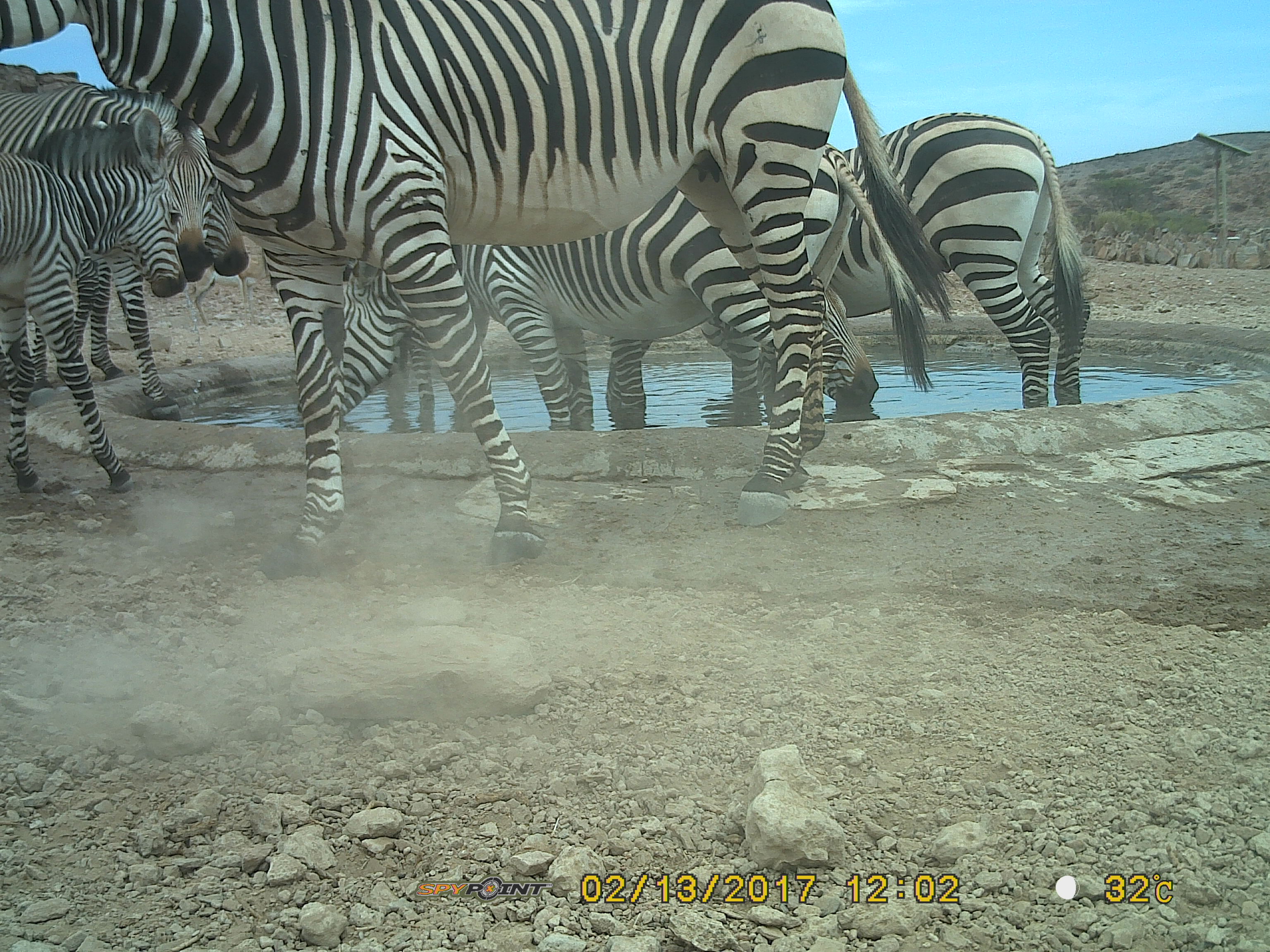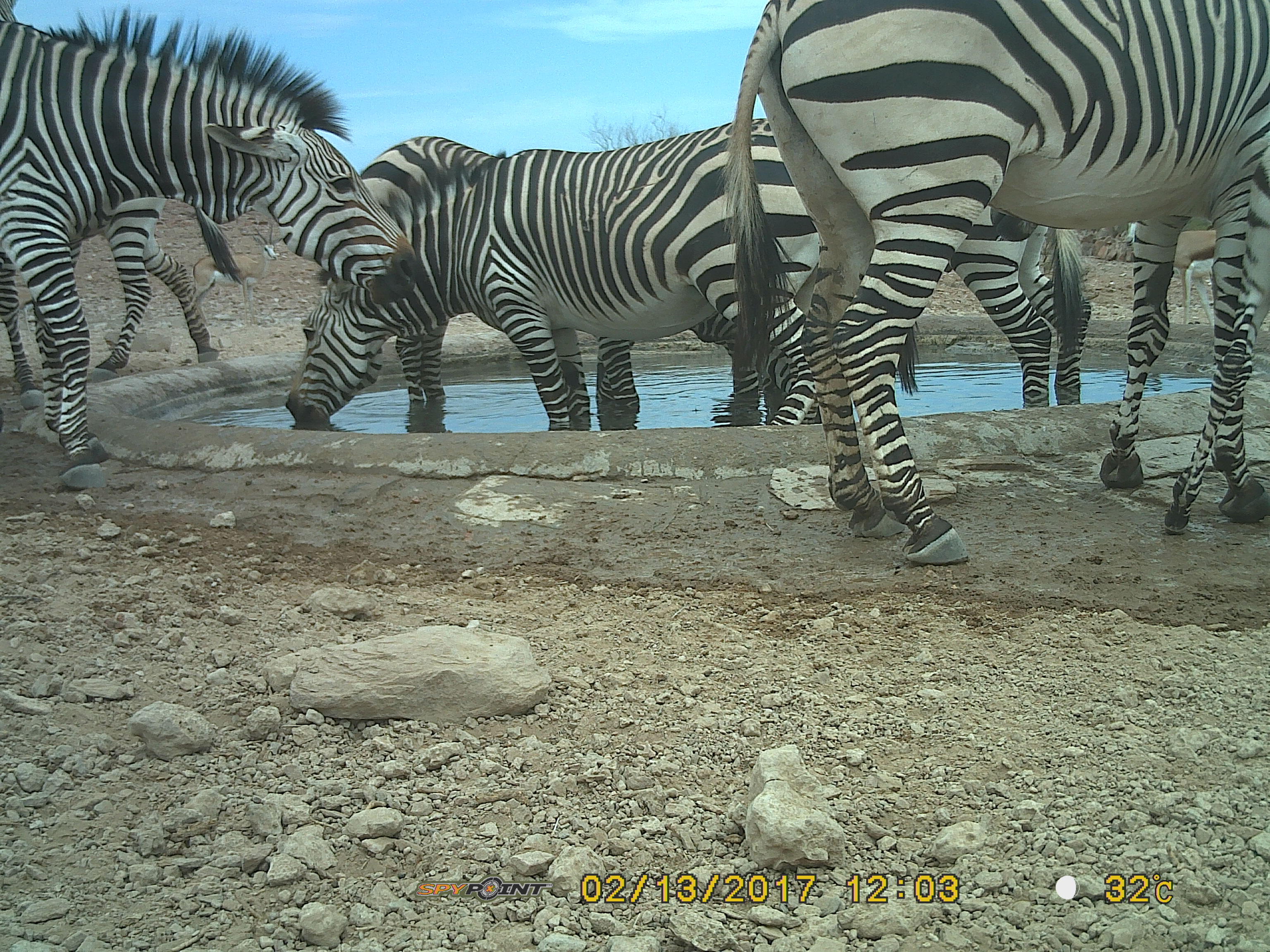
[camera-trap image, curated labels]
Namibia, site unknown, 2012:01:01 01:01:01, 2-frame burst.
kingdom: Animalia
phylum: Chordata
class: Mammalia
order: Perissodactyla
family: Equidae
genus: Equus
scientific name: Equus zebra hartmannae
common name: hartmann's mountain zebra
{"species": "Equus zebra hartmannae (hartmann's mountain zebra)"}